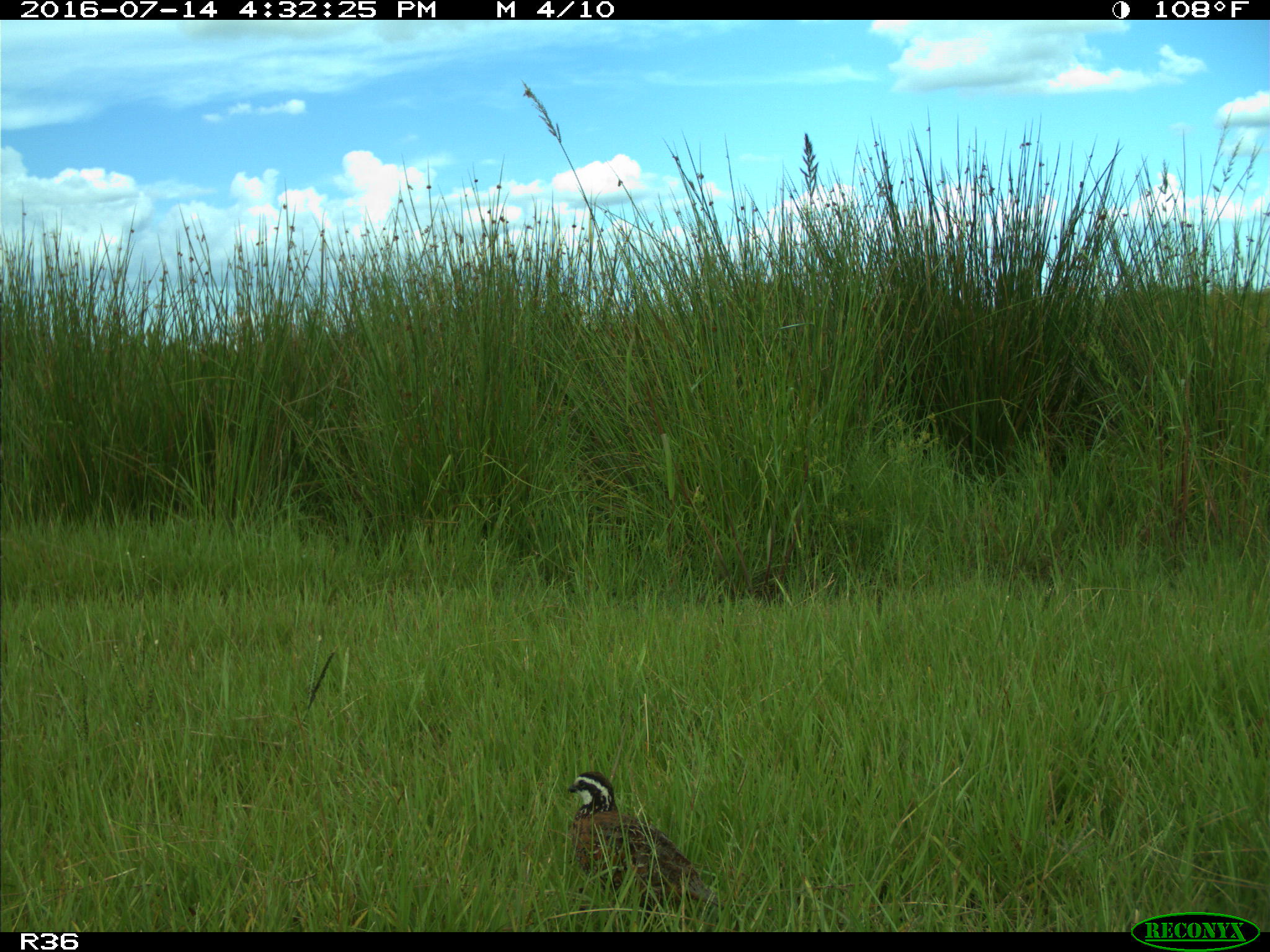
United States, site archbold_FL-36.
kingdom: Animalia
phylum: Chordata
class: Aves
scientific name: Aves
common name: birds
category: unidentified bird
Unidentified bird (birds) (Aves).